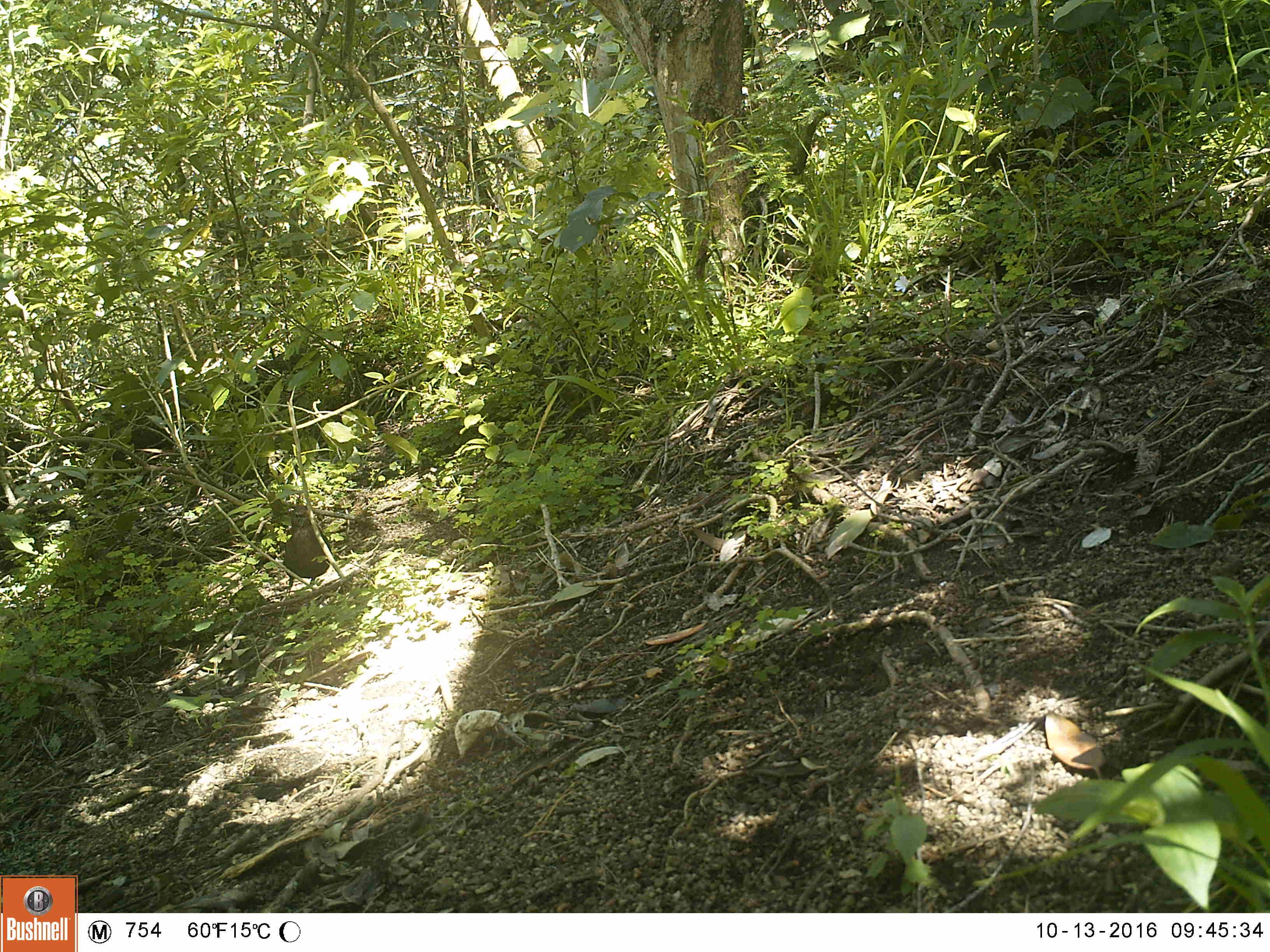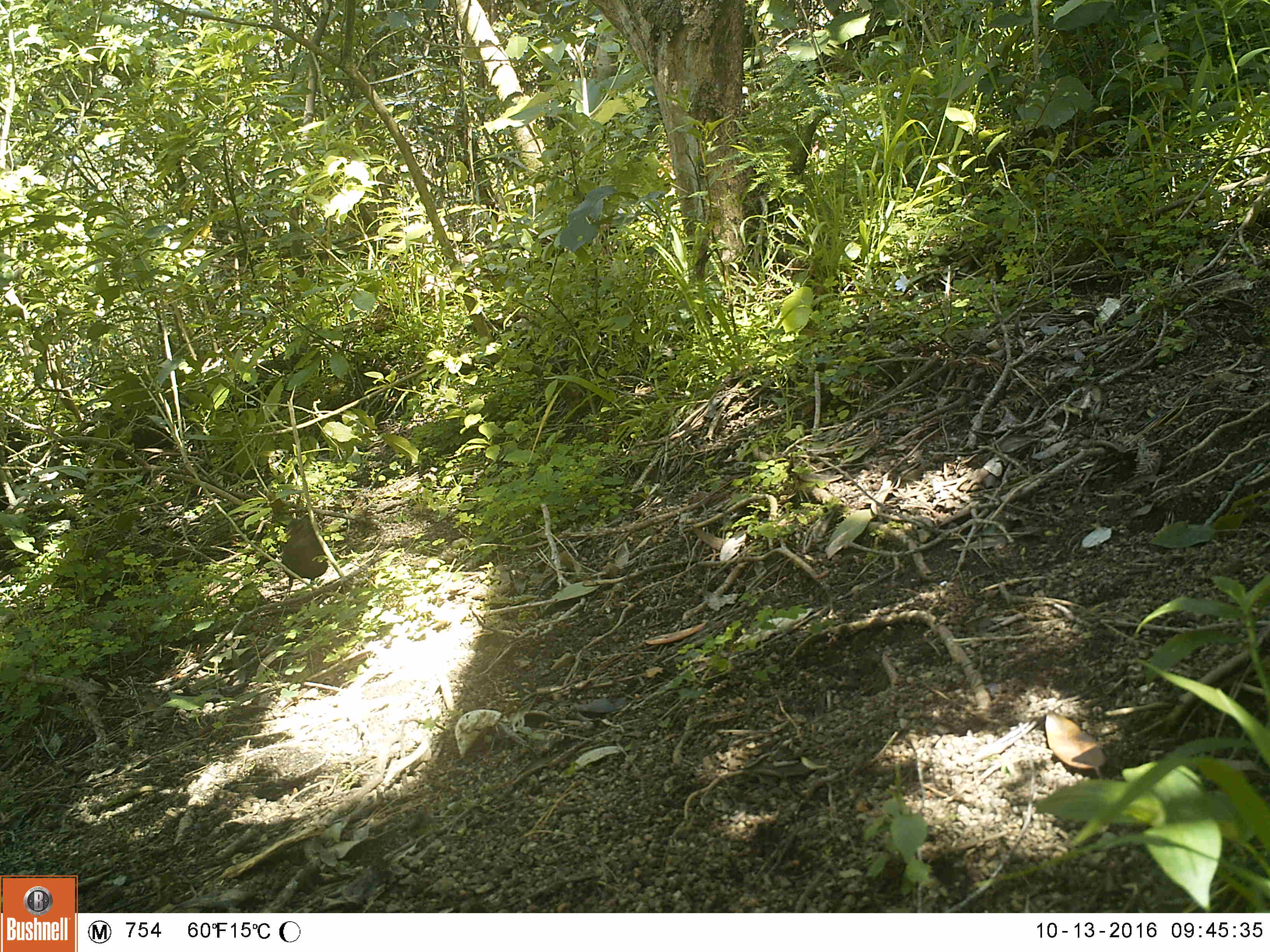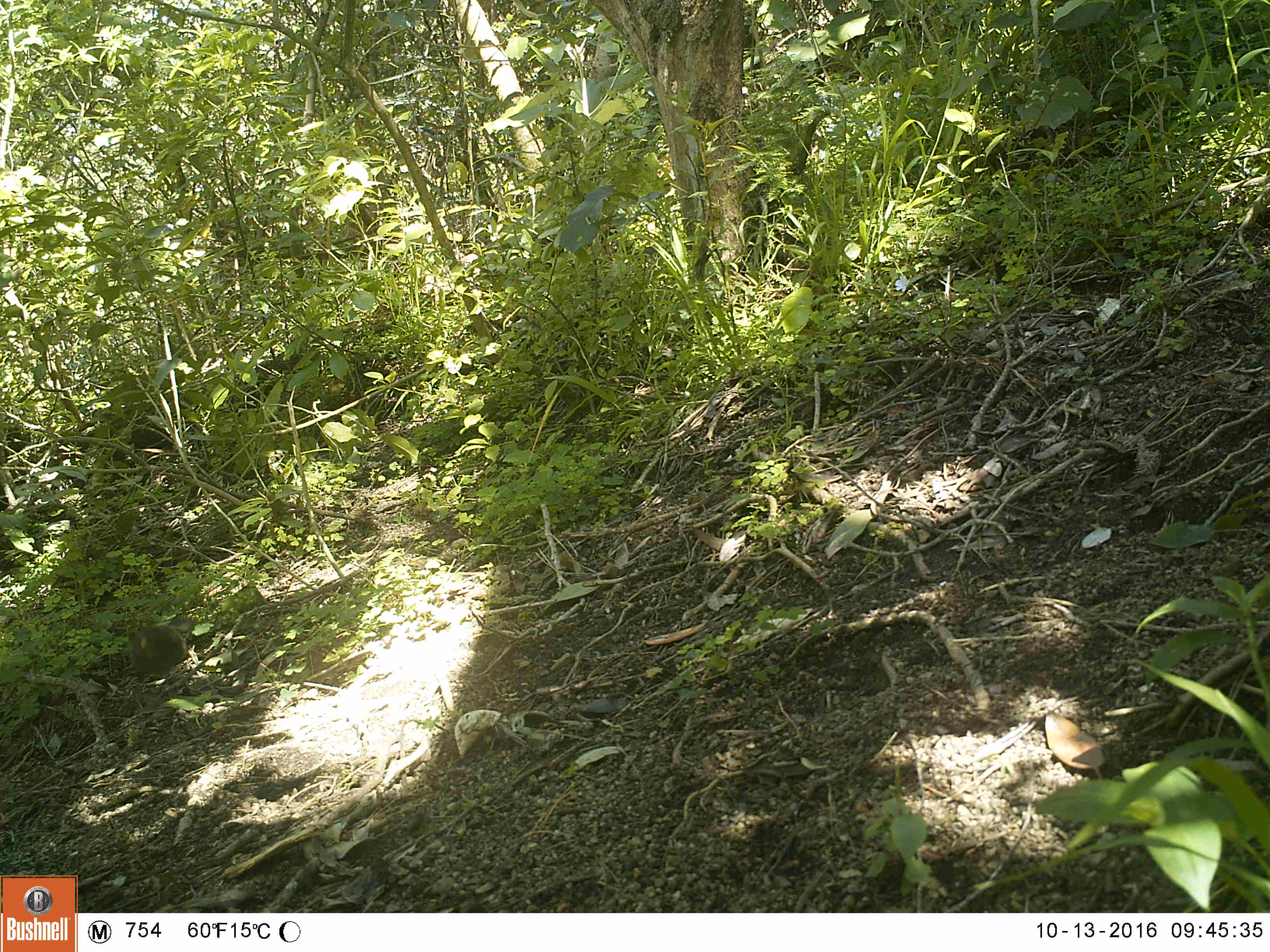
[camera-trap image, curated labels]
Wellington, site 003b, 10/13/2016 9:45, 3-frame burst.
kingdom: Animalia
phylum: Chordata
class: Aves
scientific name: Aves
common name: bird